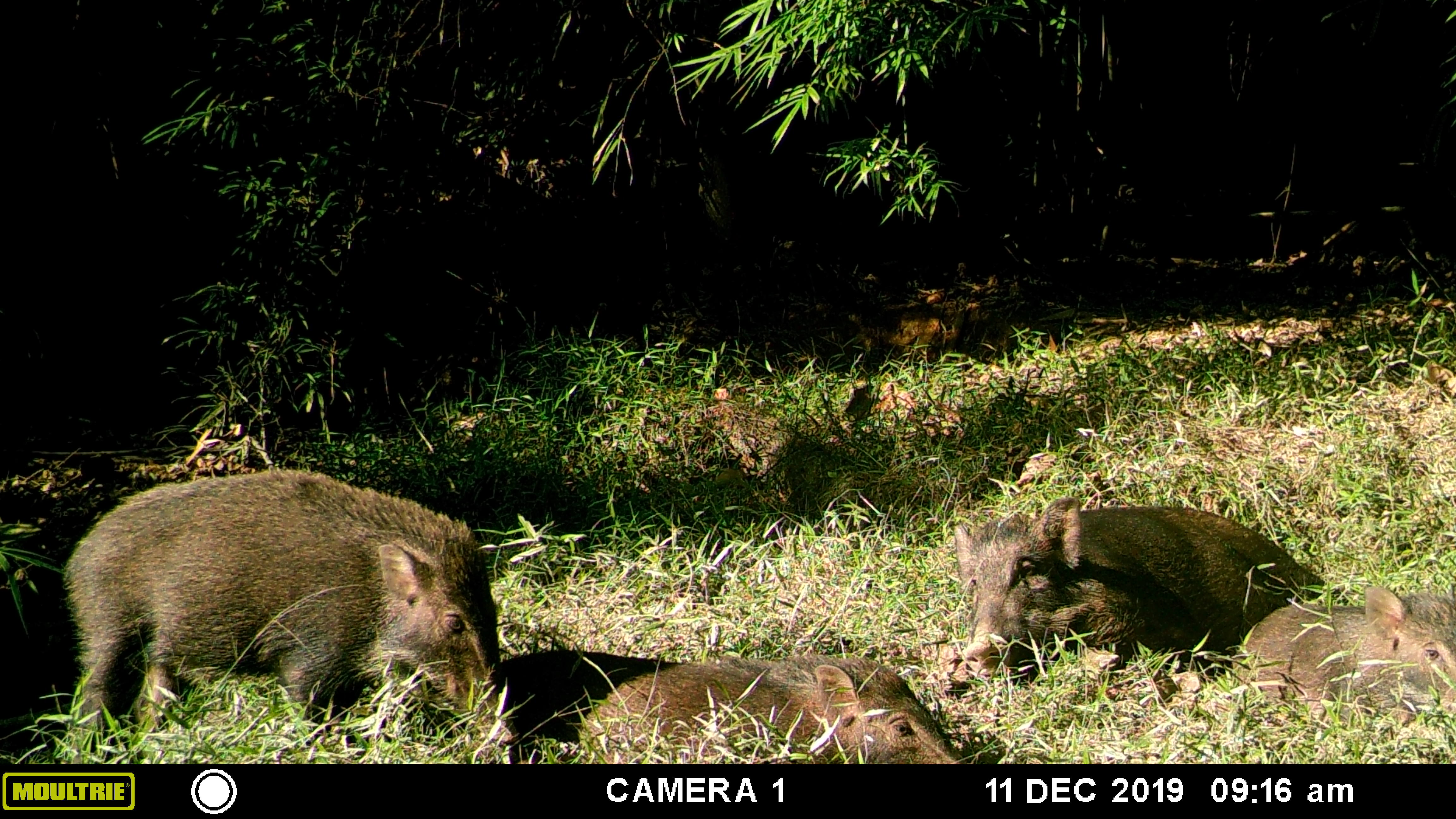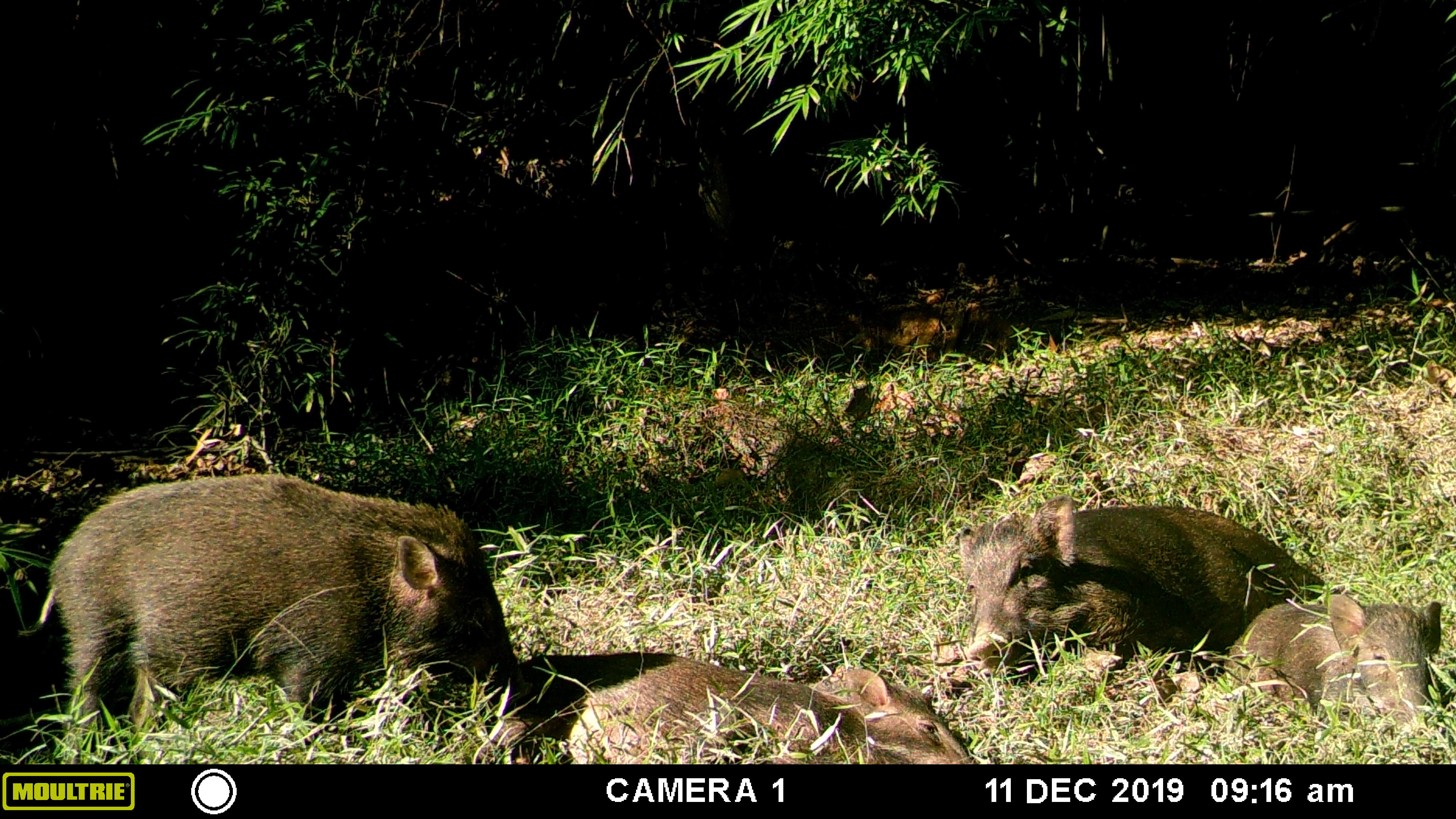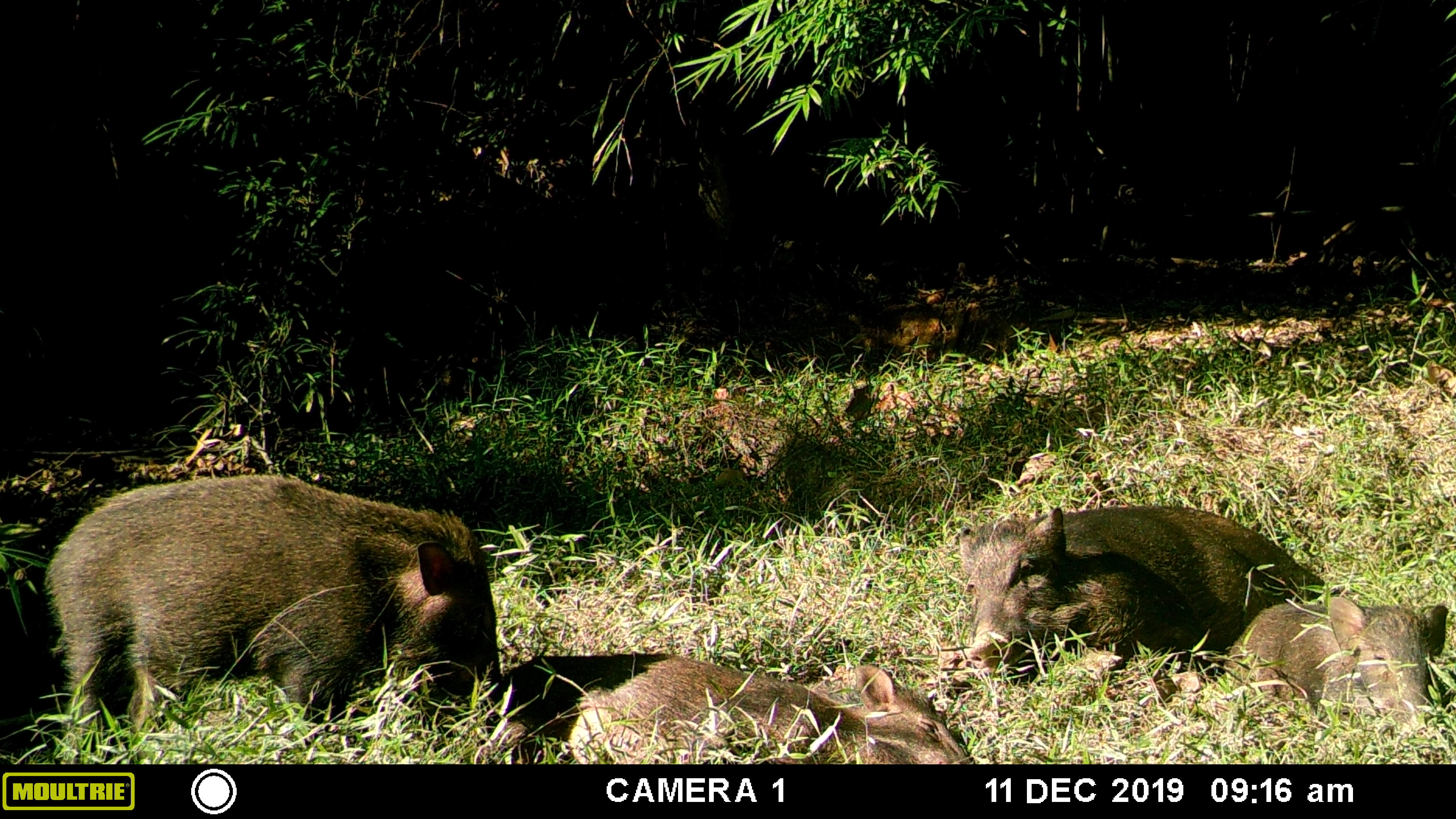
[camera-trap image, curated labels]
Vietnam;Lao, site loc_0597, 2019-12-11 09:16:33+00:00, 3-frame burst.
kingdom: Animalia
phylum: Chordata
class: Mammalia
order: Artiodactyla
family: Suidae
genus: Sus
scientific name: Sus scrofa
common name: eurasian wild pig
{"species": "eurasian wild pig (Sus scrofa)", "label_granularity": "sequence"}